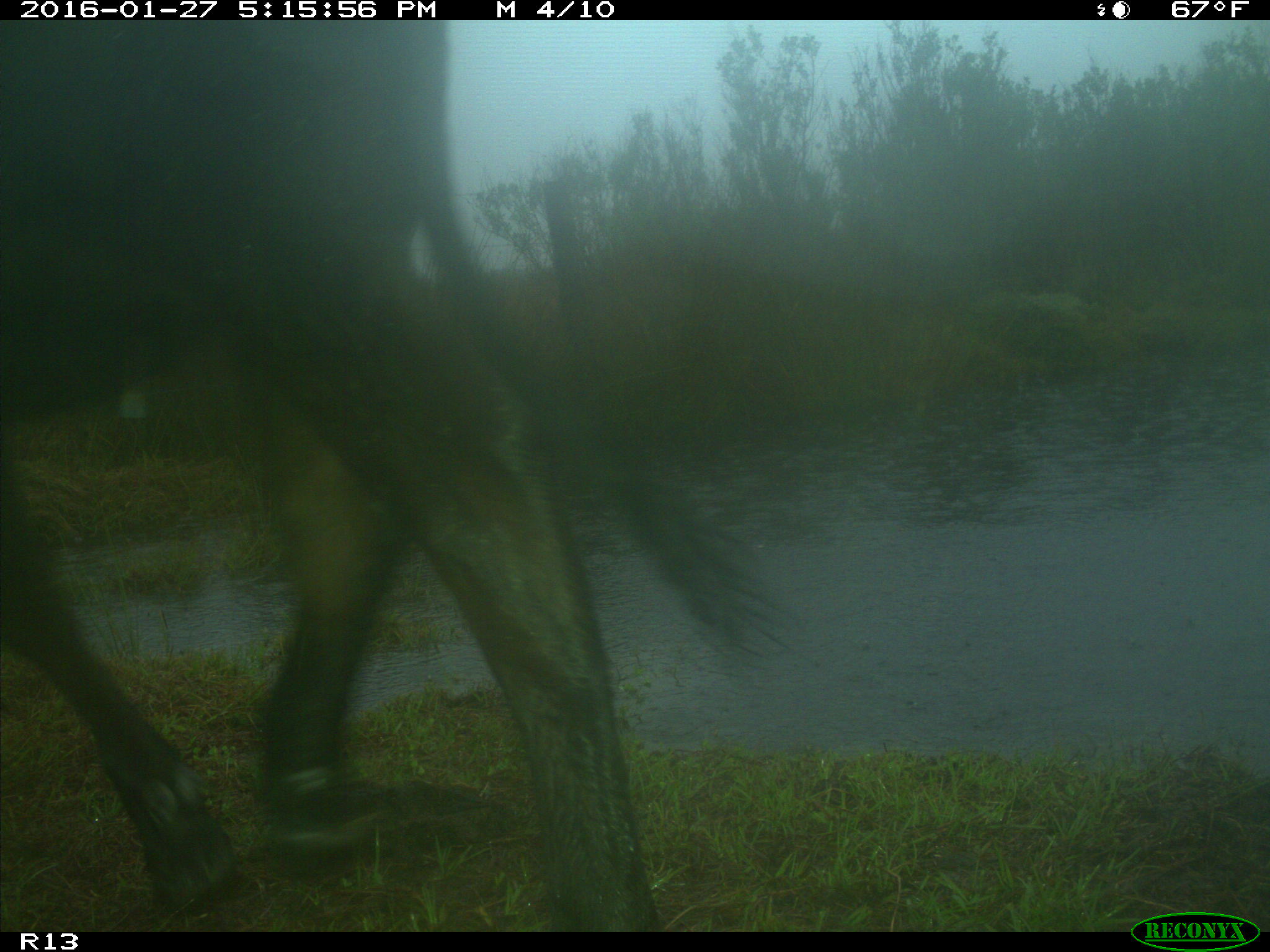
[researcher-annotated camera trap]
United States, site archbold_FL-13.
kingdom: Animalia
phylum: Chordata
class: Mammalia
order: Artiodactyla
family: Bovidae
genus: Bos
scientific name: Bos taurus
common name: domestic cow